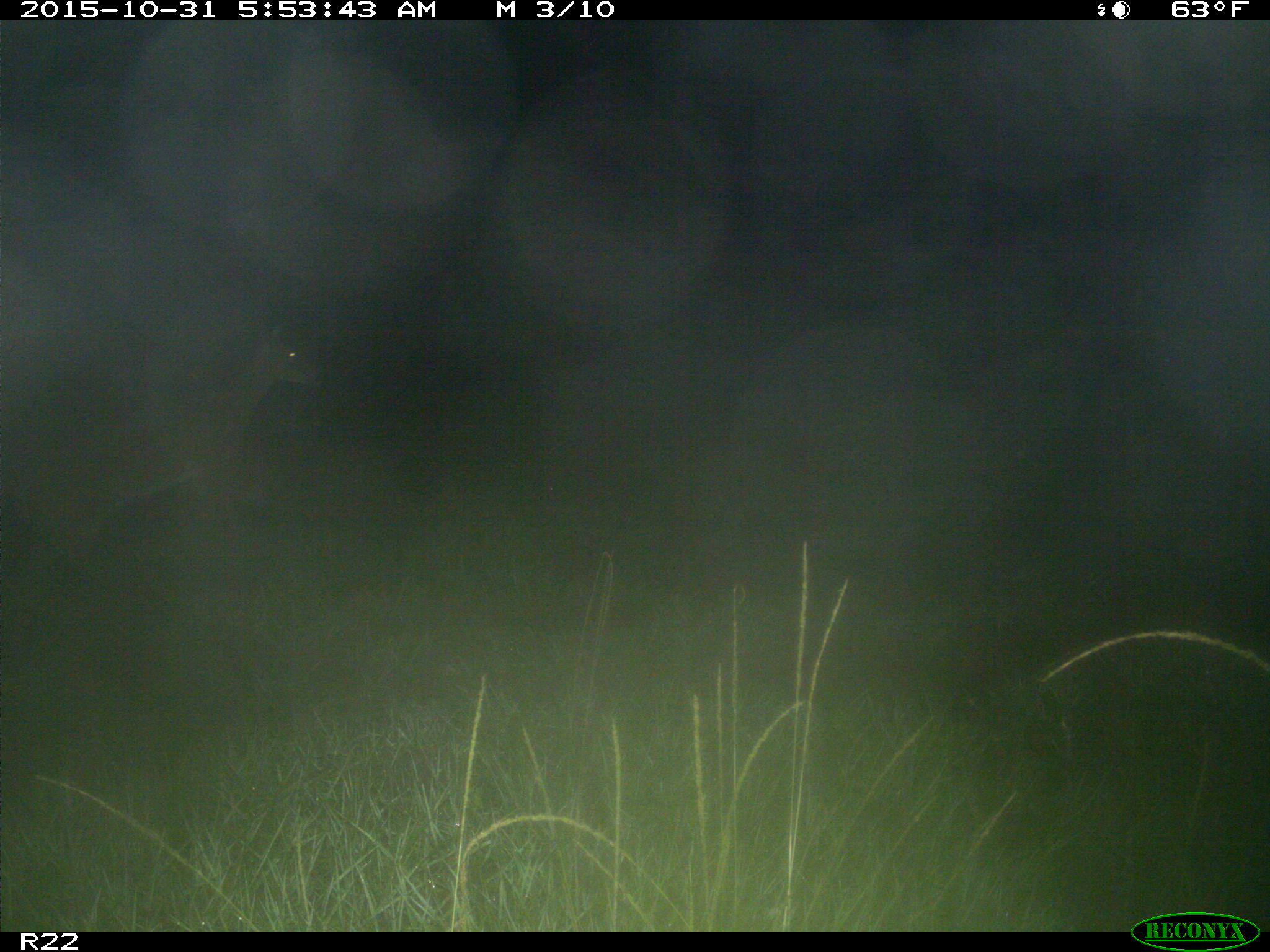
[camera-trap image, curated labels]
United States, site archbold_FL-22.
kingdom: Animalia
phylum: Chordata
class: Mammalia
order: Artiodactyla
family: Cervidae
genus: Odocoileus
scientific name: Odocoileus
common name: deer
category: unidentified deer